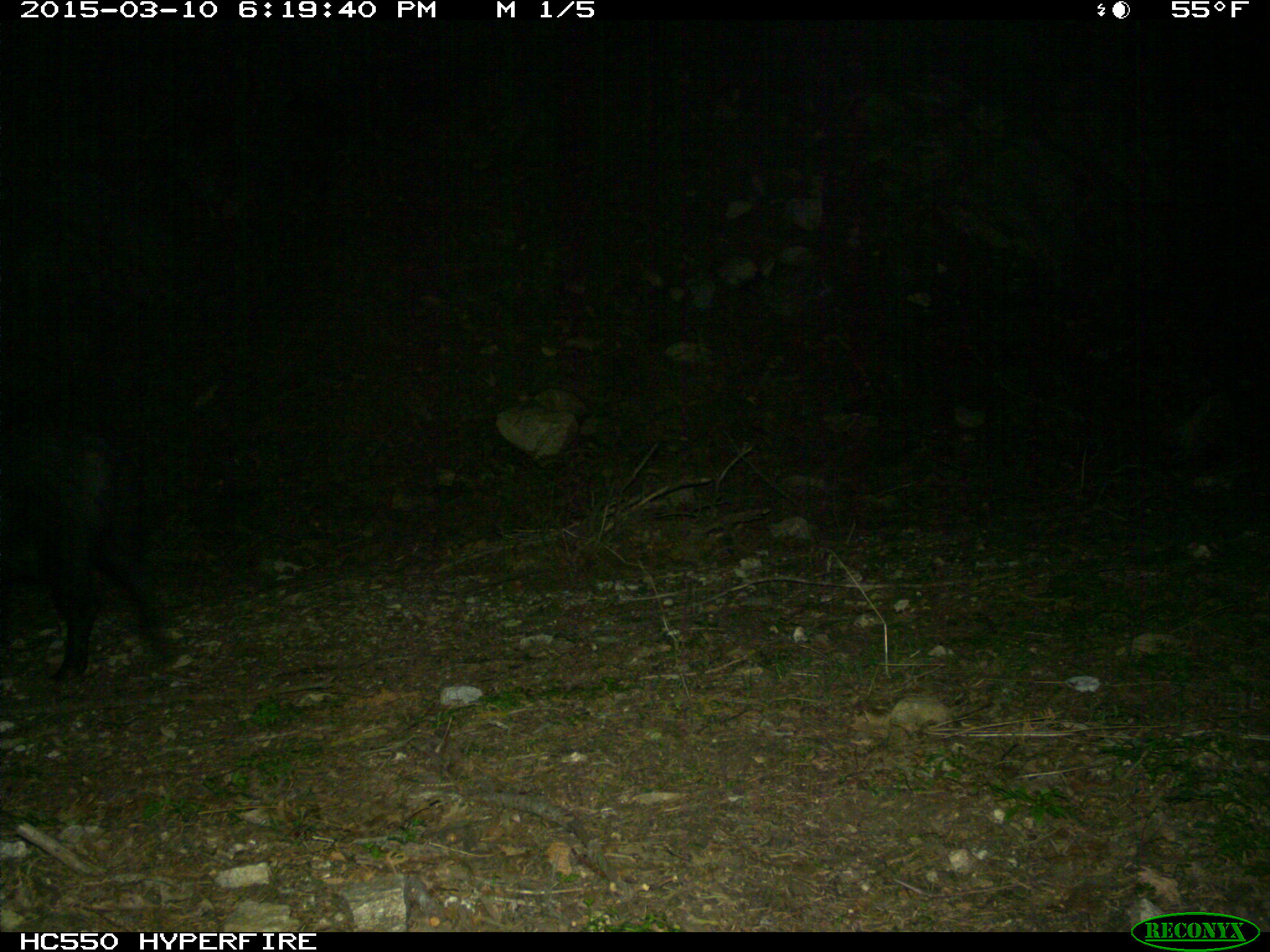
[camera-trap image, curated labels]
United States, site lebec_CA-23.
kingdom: Animalia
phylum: Chordata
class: Mammalia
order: Artiodactyla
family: Suidae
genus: Sus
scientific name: Sus scrofa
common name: wild boar